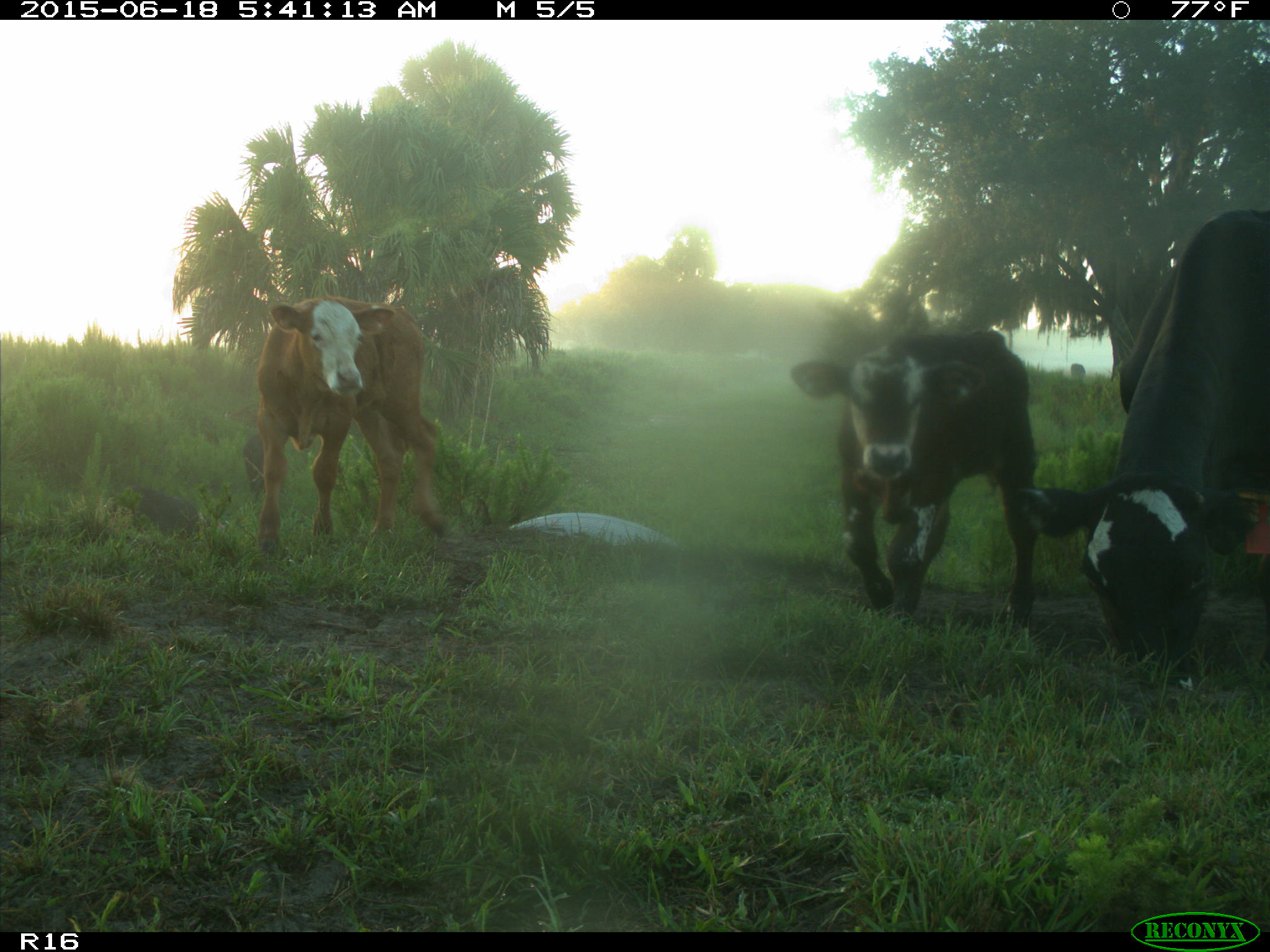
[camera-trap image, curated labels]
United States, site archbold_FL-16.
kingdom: Animalia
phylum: Chordata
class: Mammalia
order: Artiodactyla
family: Suidae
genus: Sus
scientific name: Sus scrofa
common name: wild boar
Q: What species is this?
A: Sus scrofa (wild boar).